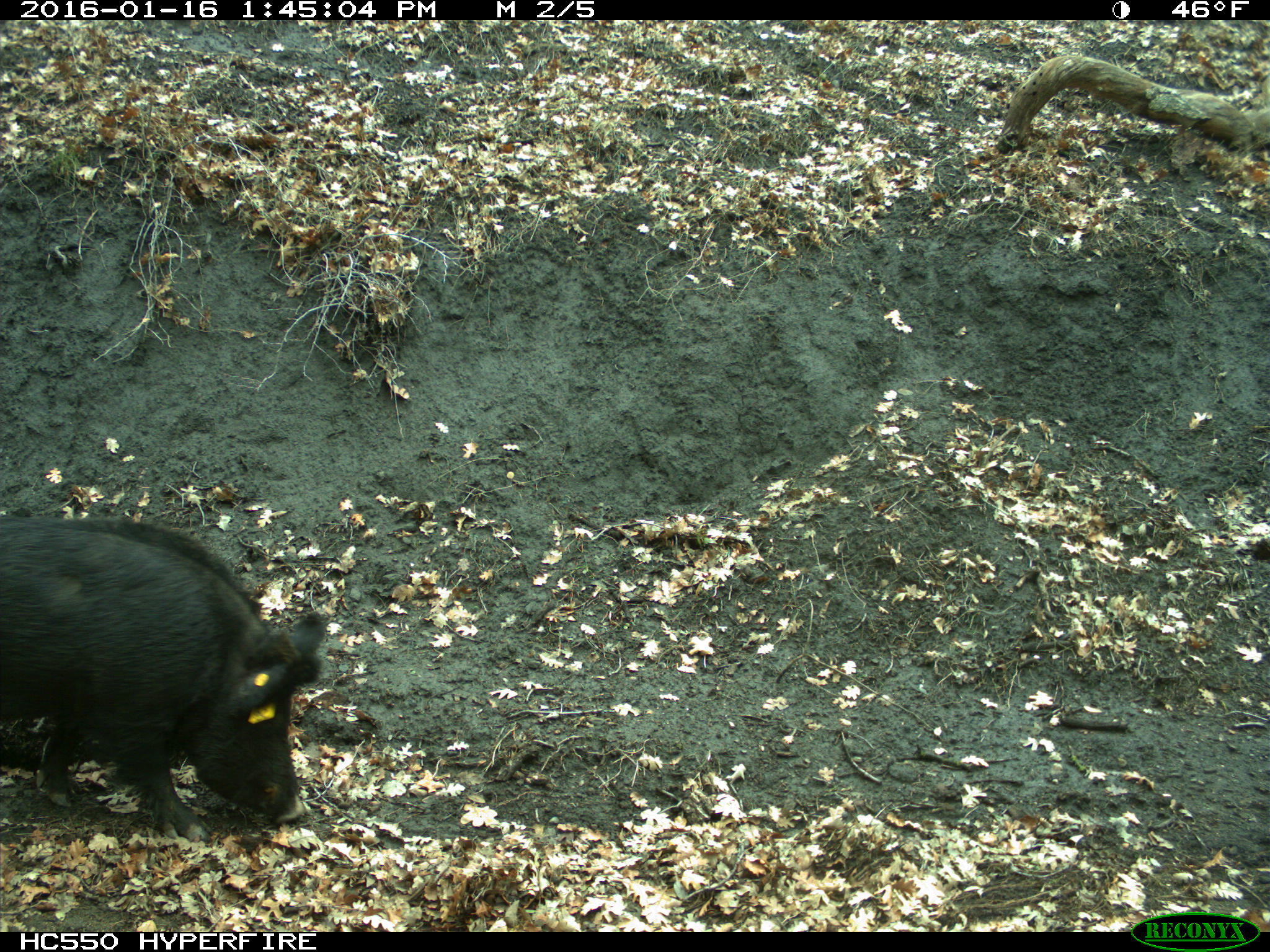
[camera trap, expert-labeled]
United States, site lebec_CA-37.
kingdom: Animalia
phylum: Chordata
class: Mammalia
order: Artiodactyla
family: Suidae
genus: Sus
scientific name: Sus scrofa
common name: wild boar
Sus scrofa (wild boar).